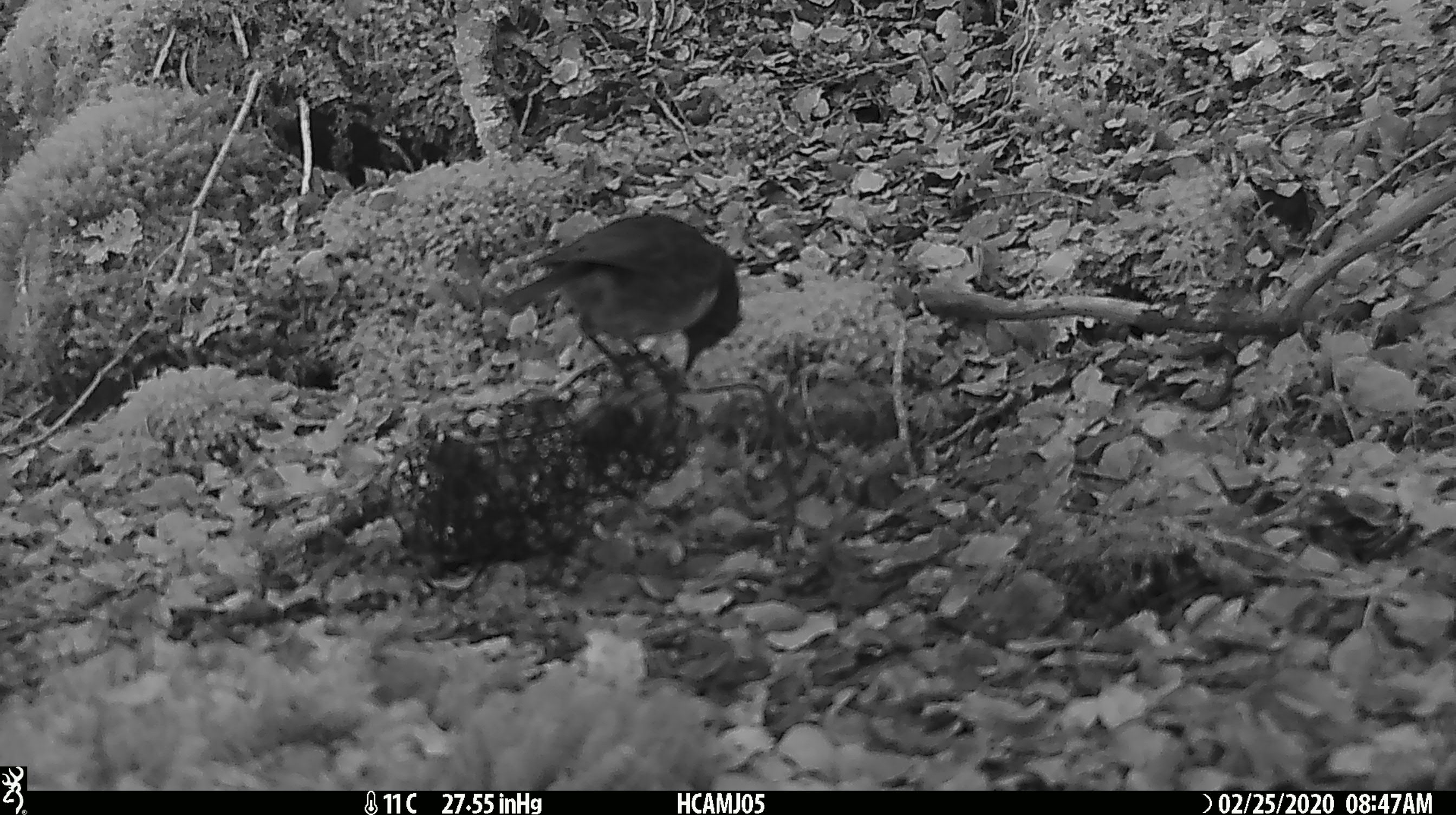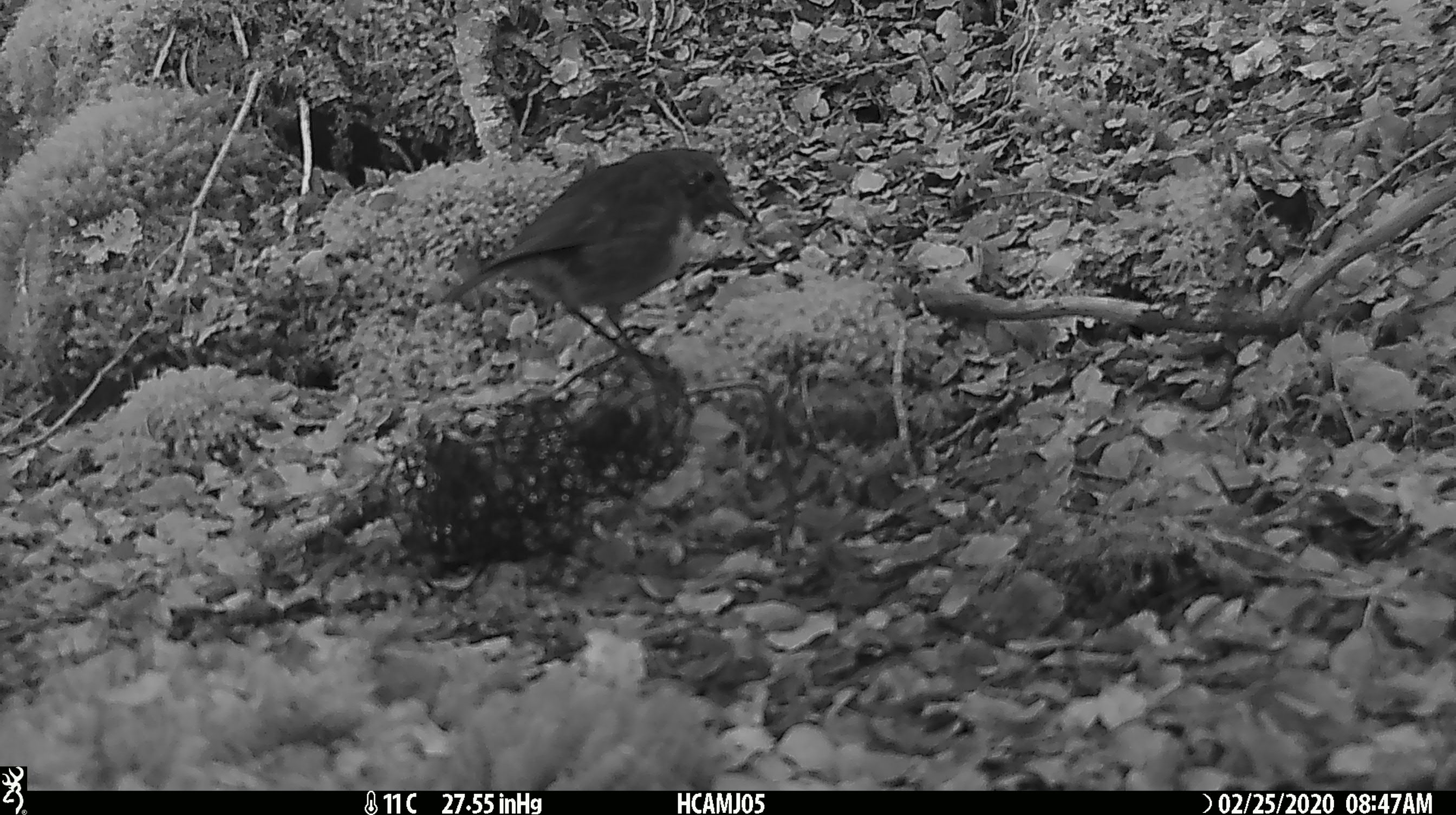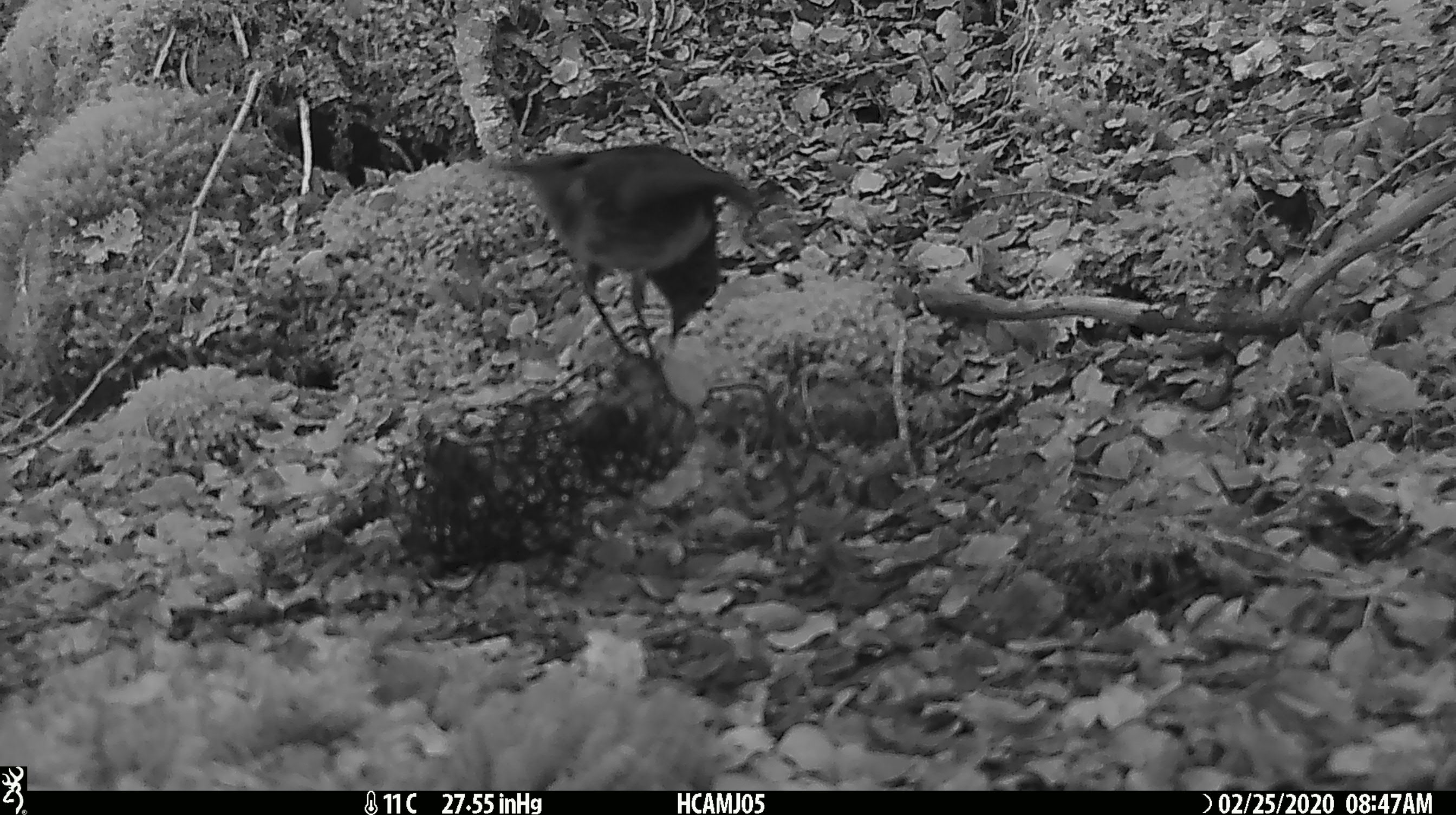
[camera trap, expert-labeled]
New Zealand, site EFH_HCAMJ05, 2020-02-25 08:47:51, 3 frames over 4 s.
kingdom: Animalia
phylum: Chordata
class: Aves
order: Passeriformes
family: Petroicidae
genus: Petroica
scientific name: Petroica australis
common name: new zealand robin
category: robin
Robin (new zealand robin) (Petroica australis).